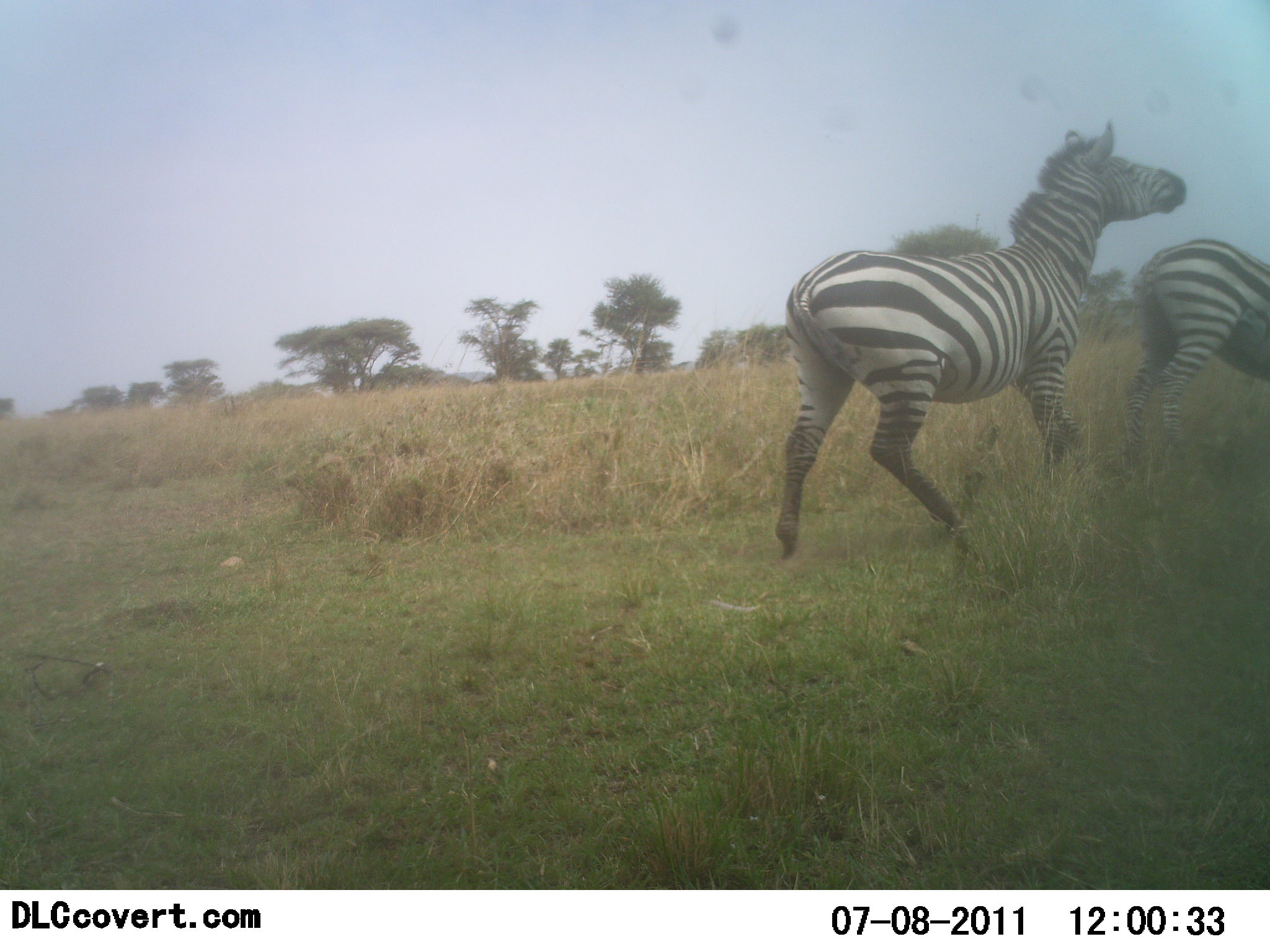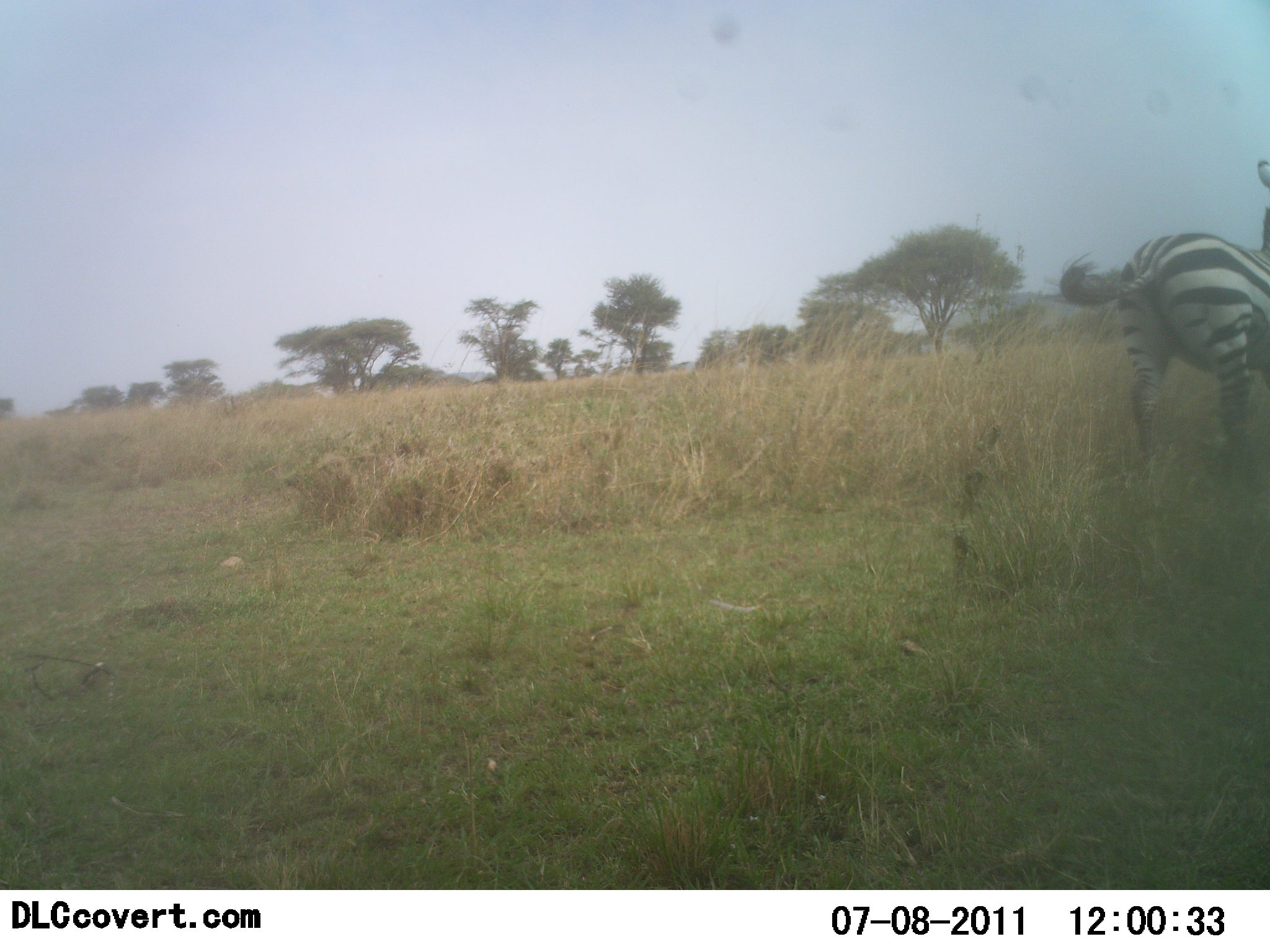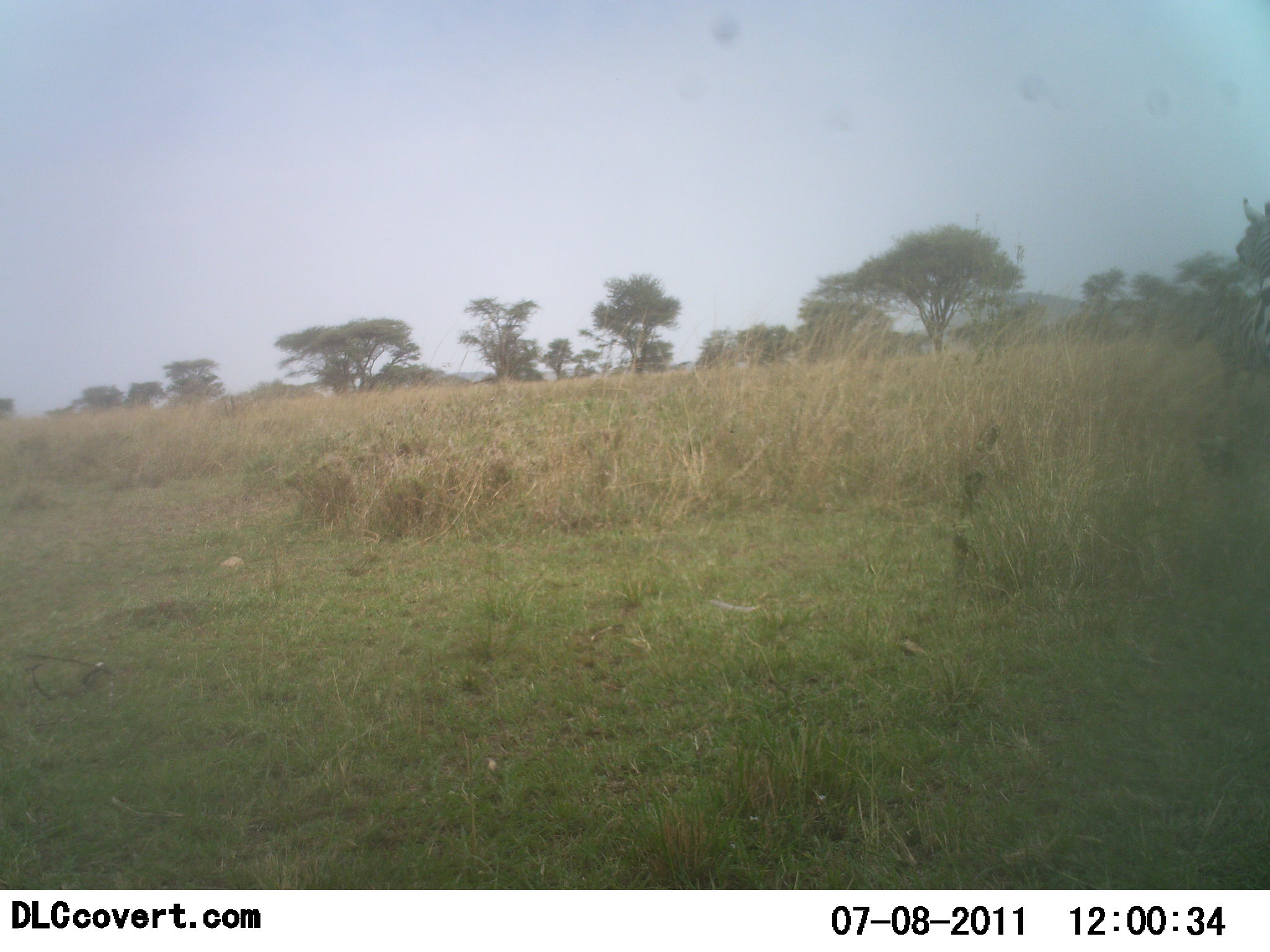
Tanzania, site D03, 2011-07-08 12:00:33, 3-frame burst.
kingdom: Animalia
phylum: Chordata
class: Mammalia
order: Perissodactyla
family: Equidae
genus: Equus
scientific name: Equus quagga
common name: plains zebra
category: zebra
Zebra (plains zebra) (Equus quagga), count 2. Behavior (volunteer vote fractions): standing 0%, resting 8%, moving 67%, interacting 33%. Young present (vote fraction): 0%. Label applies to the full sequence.